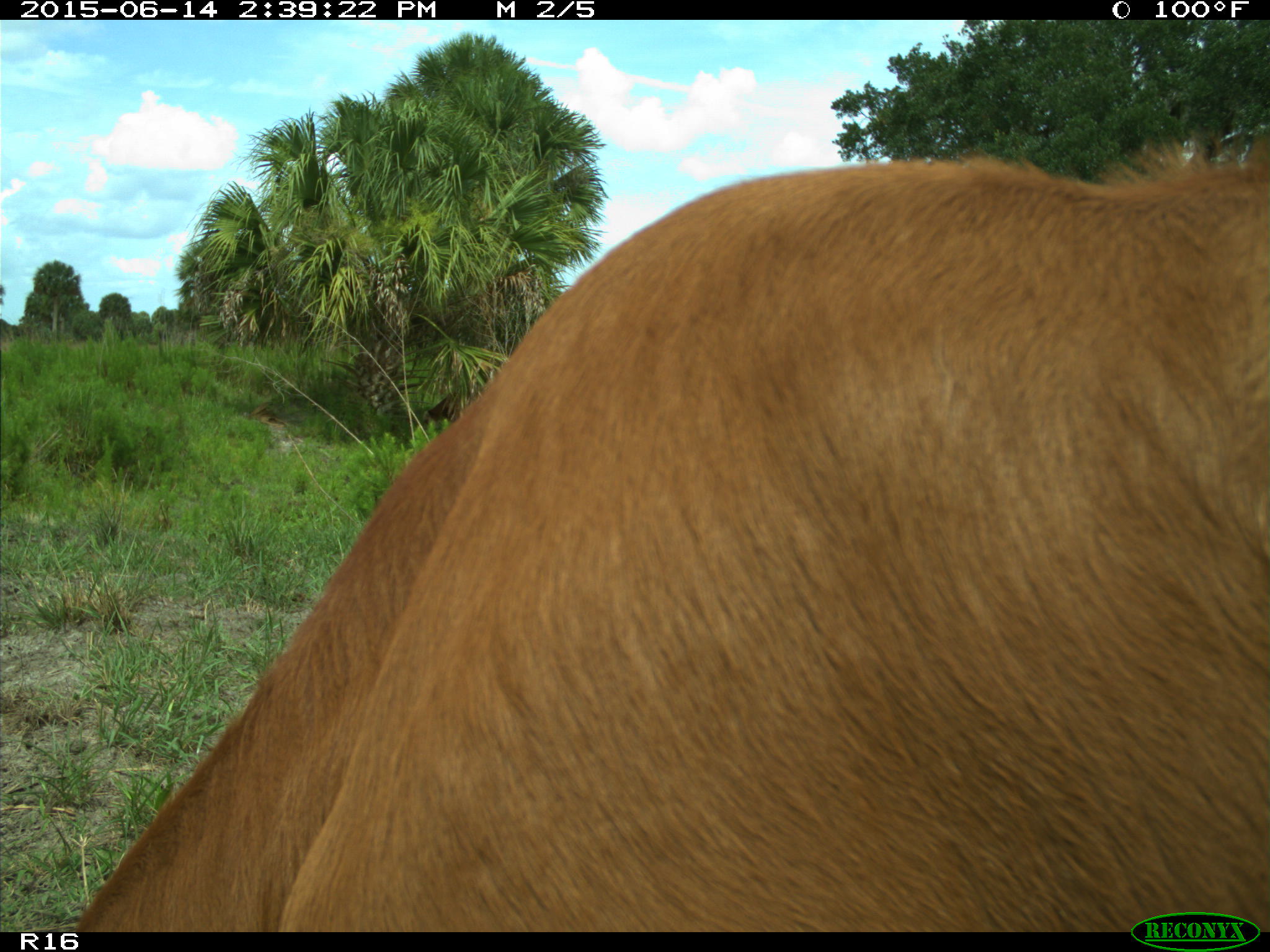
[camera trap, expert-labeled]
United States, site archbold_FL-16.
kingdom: Animalia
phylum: Chordata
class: Mammalia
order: Artiodactyla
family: Bovidae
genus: Bos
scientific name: Bos taurus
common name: domestic cow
Bos taurus (domestic cow).